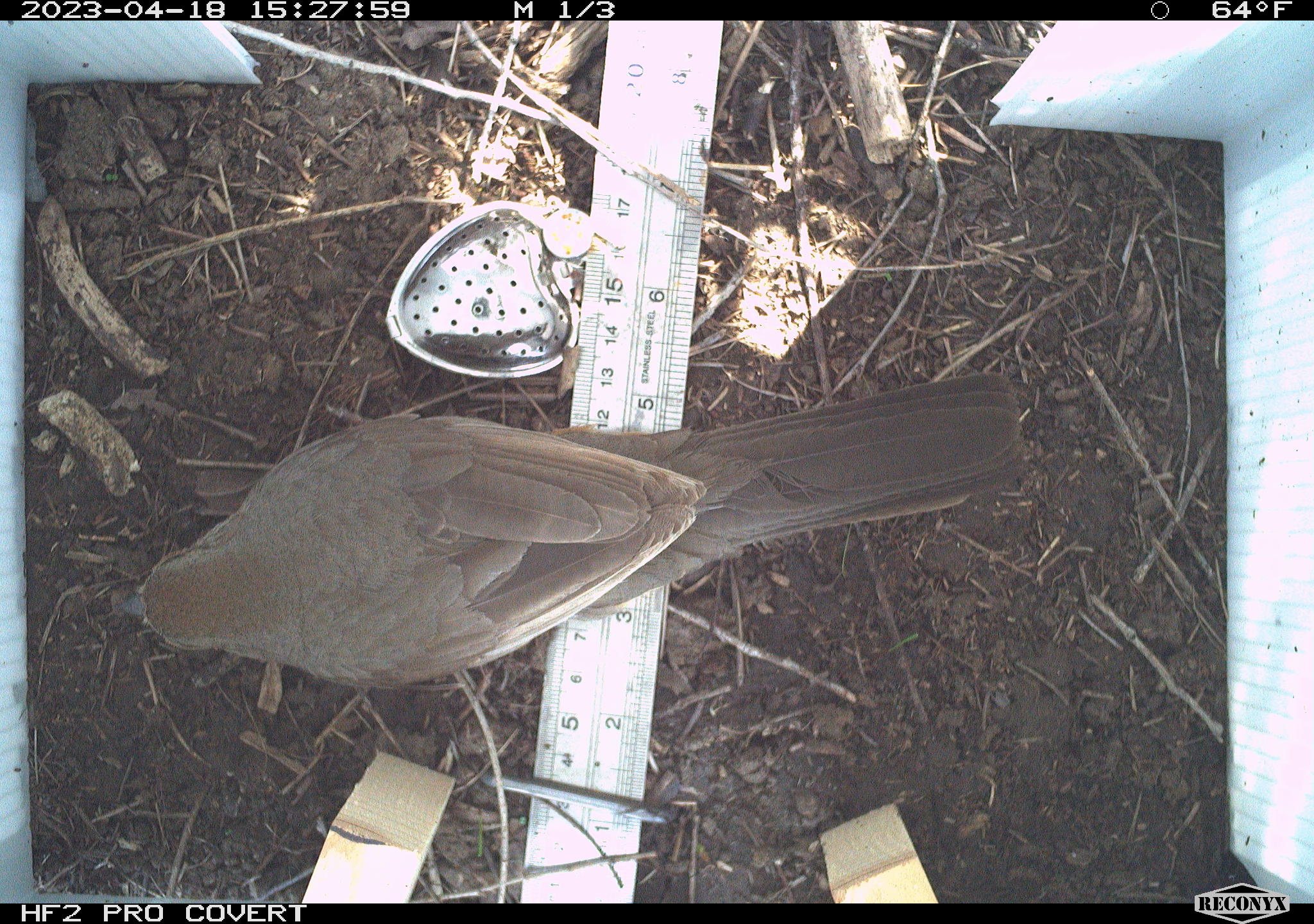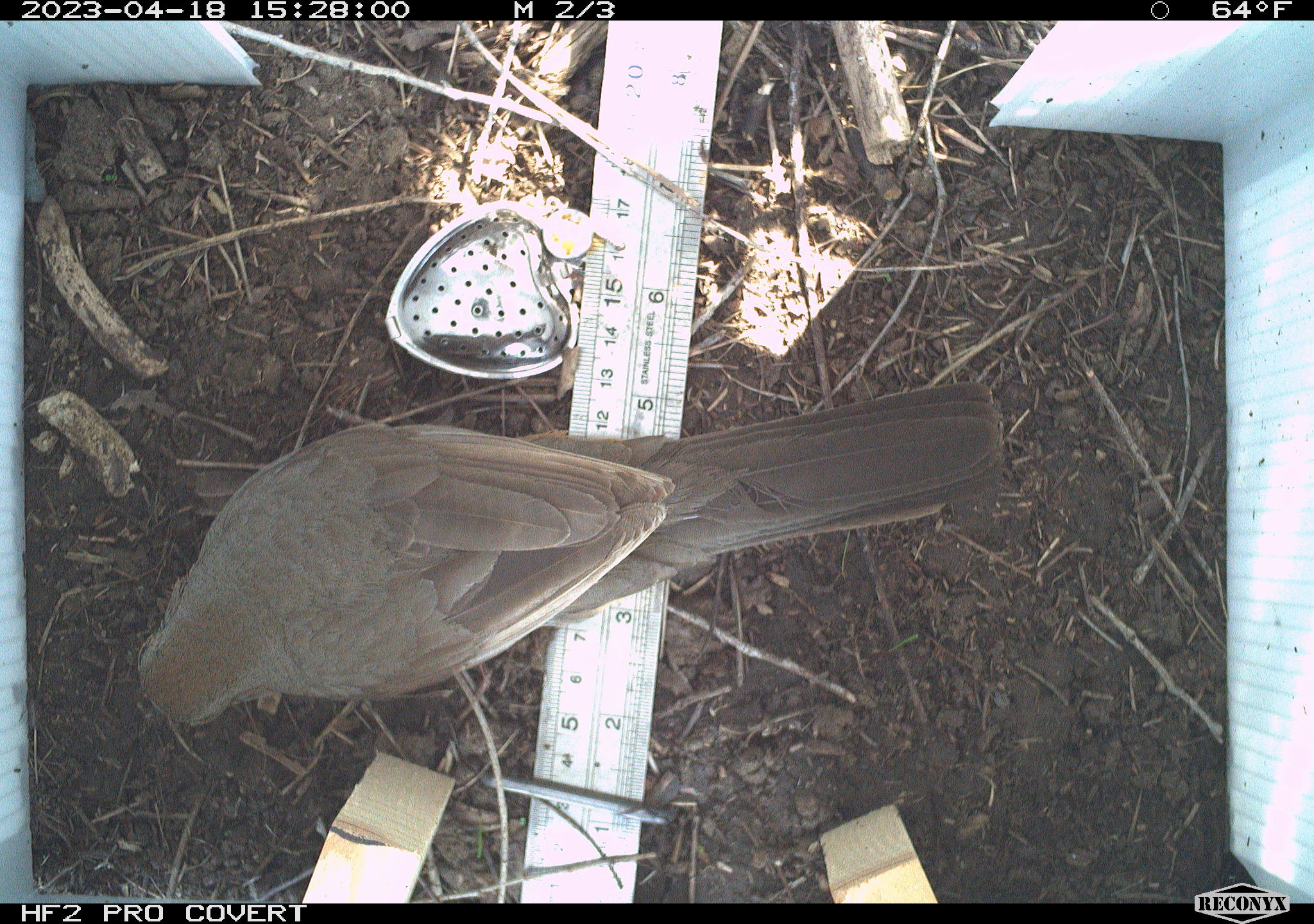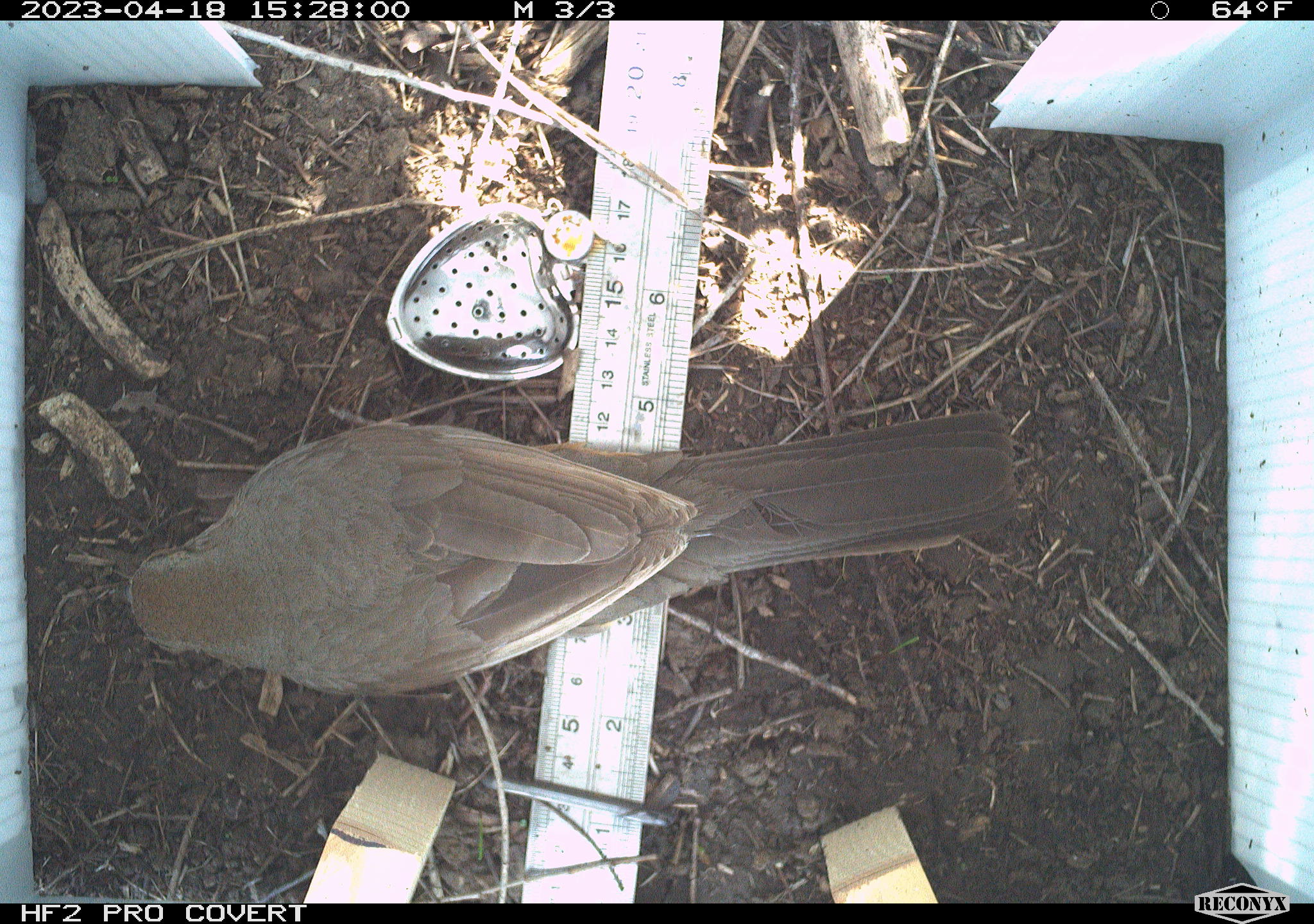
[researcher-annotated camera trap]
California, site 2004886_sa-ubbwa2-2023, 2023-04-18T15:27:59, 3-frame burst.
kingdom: Animalia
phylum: Chordata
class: Aves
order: Passeriformes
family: Passerellidae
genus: Melozone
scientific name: Melozone crissalis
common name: california towhee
California towhee (Melozone crissalis).